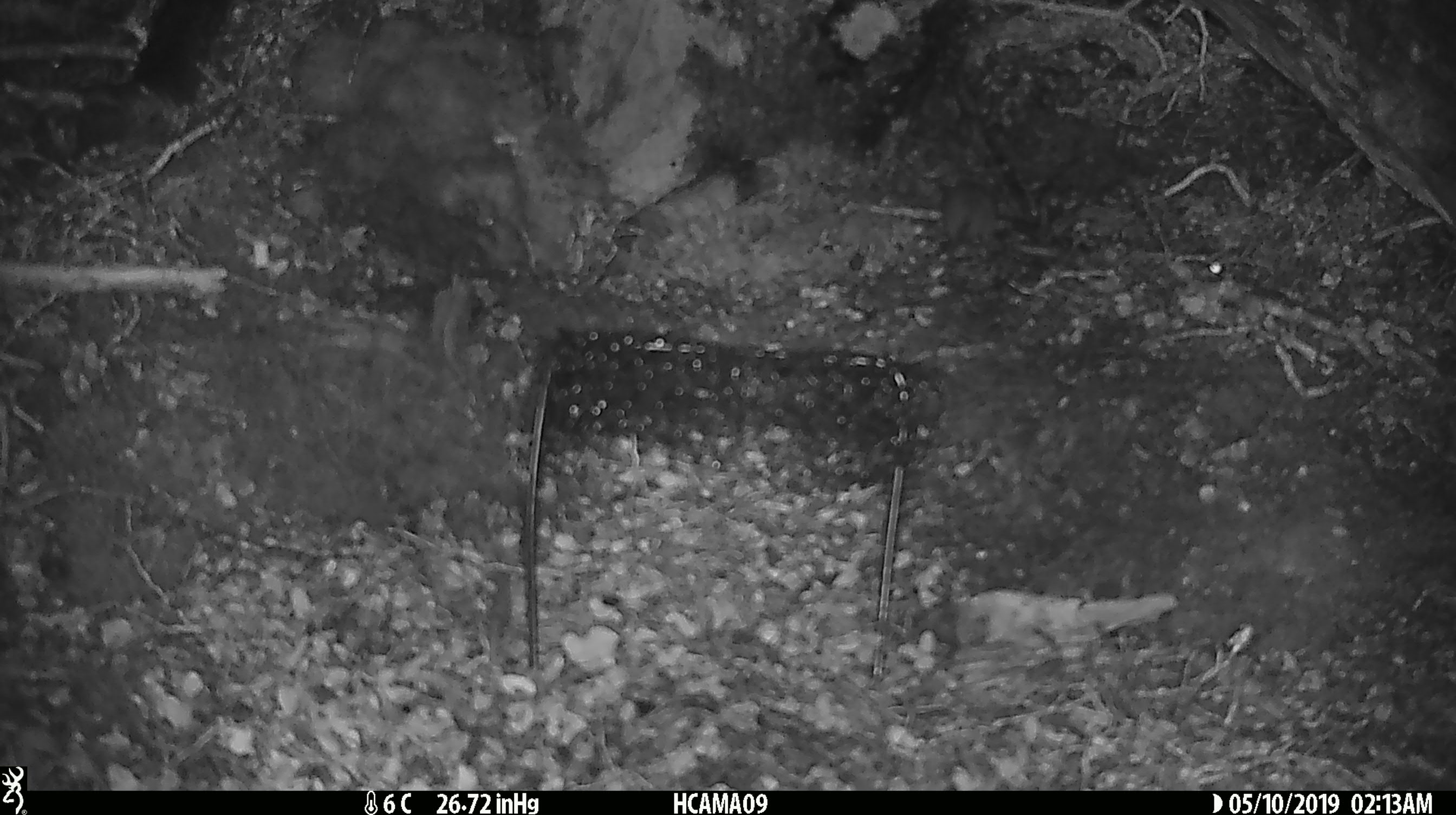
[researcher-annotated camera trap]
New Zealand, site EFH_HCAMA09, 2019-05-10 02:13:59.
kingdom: Animalia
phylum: Chordata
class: Mammalia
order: Rodentia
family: Muridae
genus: Rattus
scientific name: Rattus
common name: rat